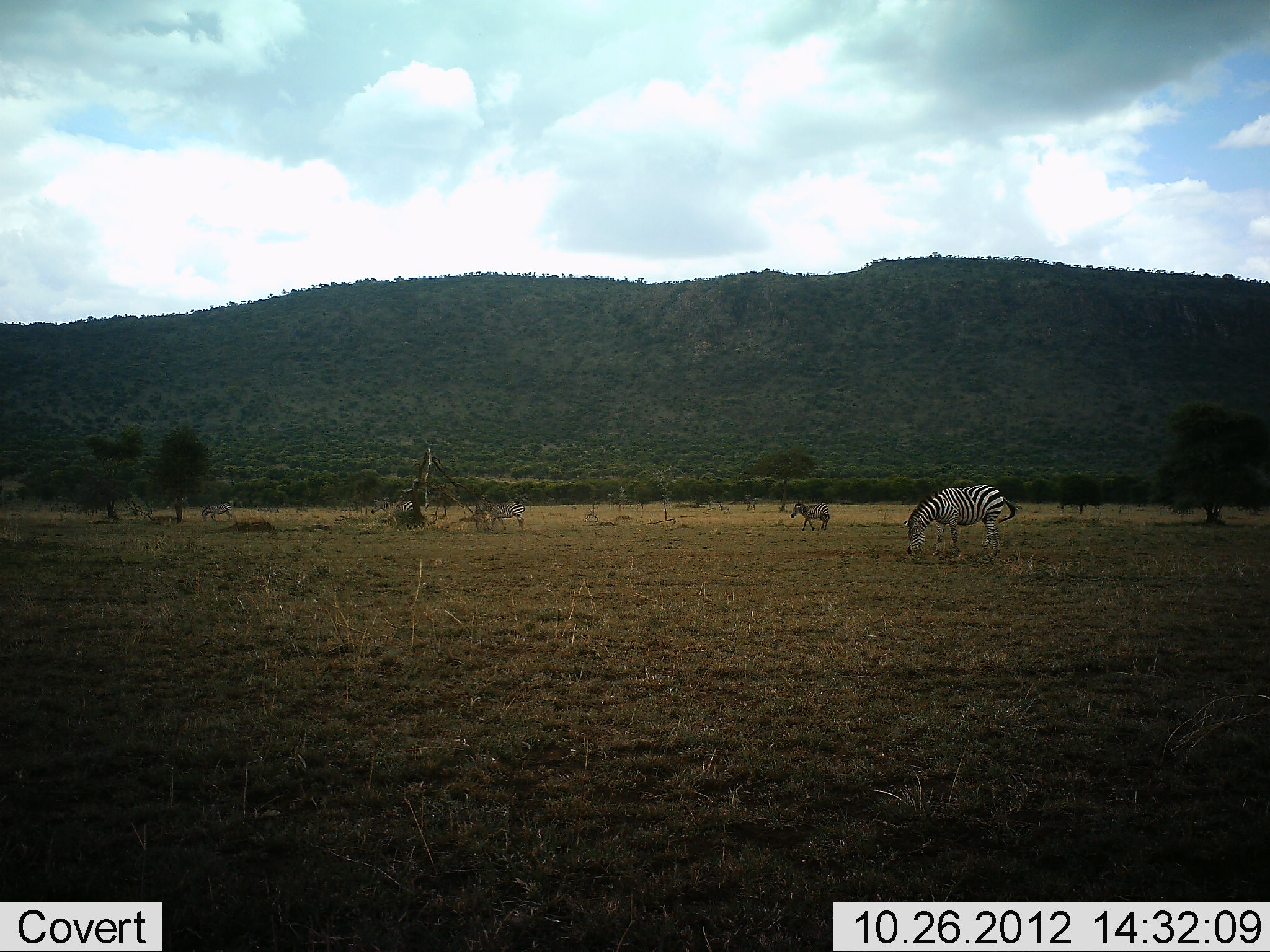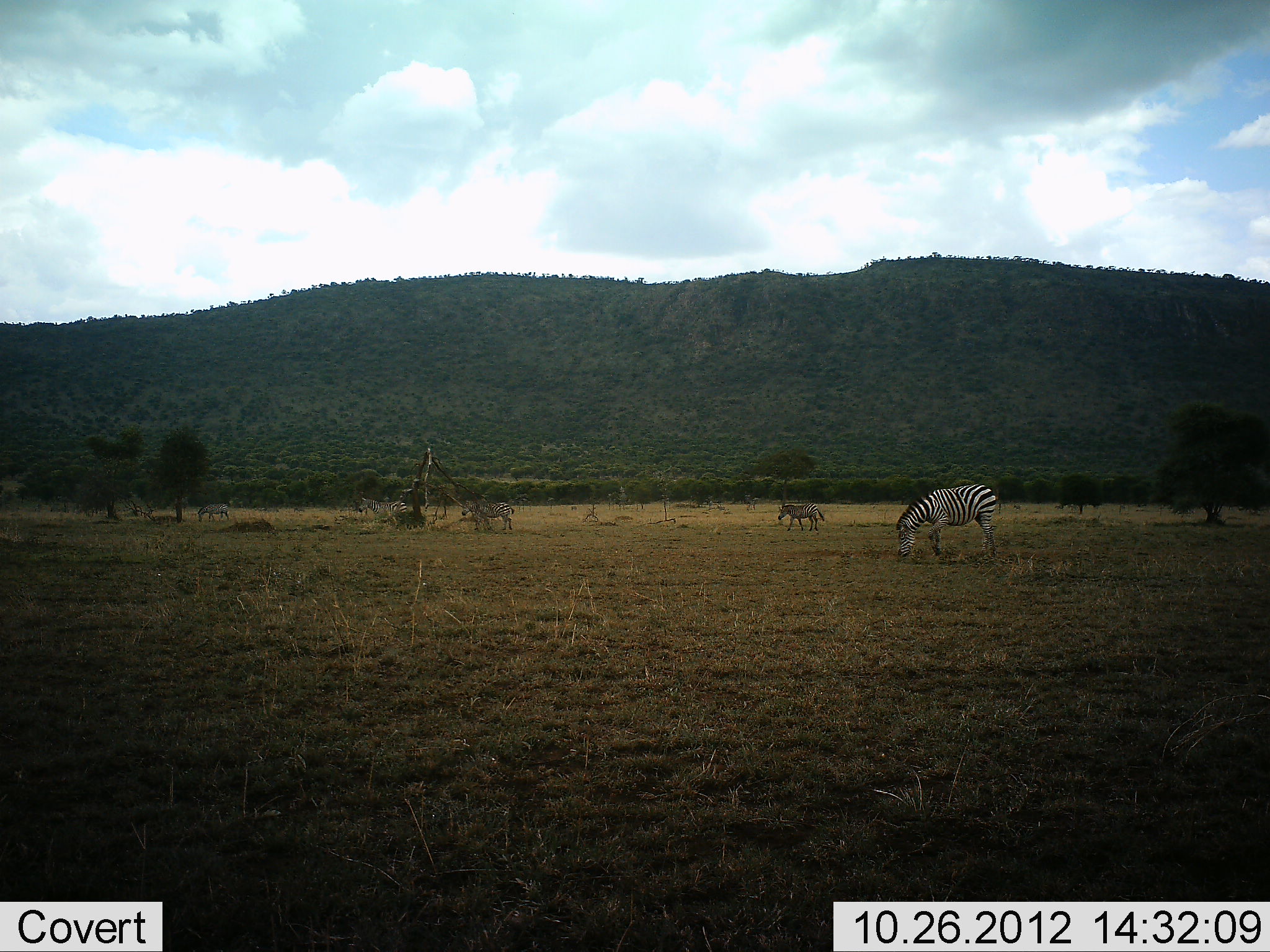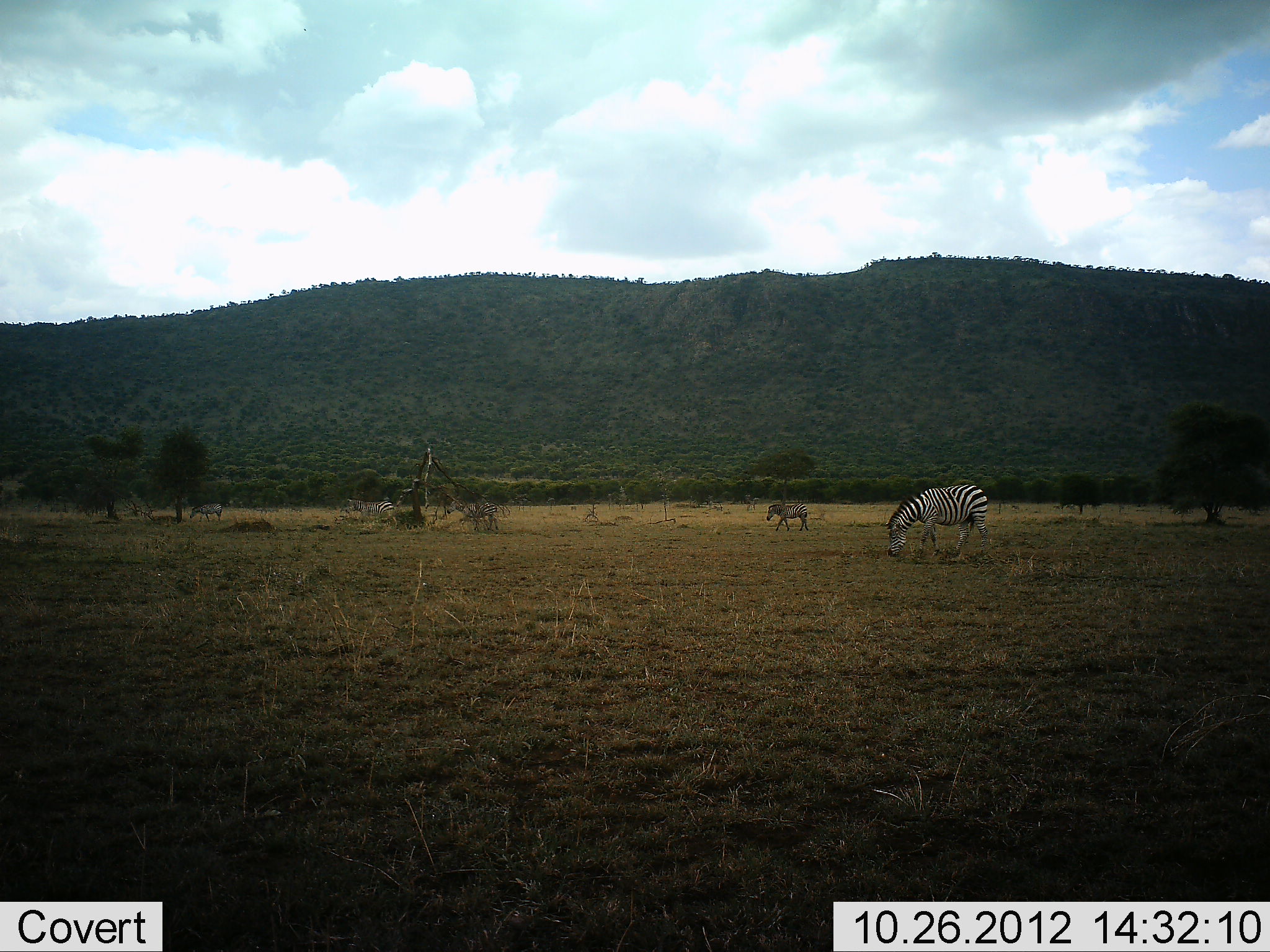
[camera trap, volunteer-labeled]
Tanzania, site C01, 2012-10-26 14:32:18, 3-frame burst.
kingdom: Animalia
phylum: Chordata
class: Mammalia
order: Perissodactyla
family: Equidae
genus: Equus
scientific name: Equus quagga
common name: plains zebra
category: zebra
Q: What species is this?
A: Zebra (plains zebra) (Equus quagga).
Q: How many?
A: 5.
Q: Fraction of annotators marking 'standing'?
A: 10%.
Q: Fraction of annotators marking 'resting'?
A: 0%.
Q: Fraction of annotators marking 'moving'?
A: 50%.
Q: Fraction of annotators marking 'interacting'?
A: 0%.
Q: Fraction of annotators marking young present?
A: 30%.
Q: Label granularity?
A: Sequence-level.